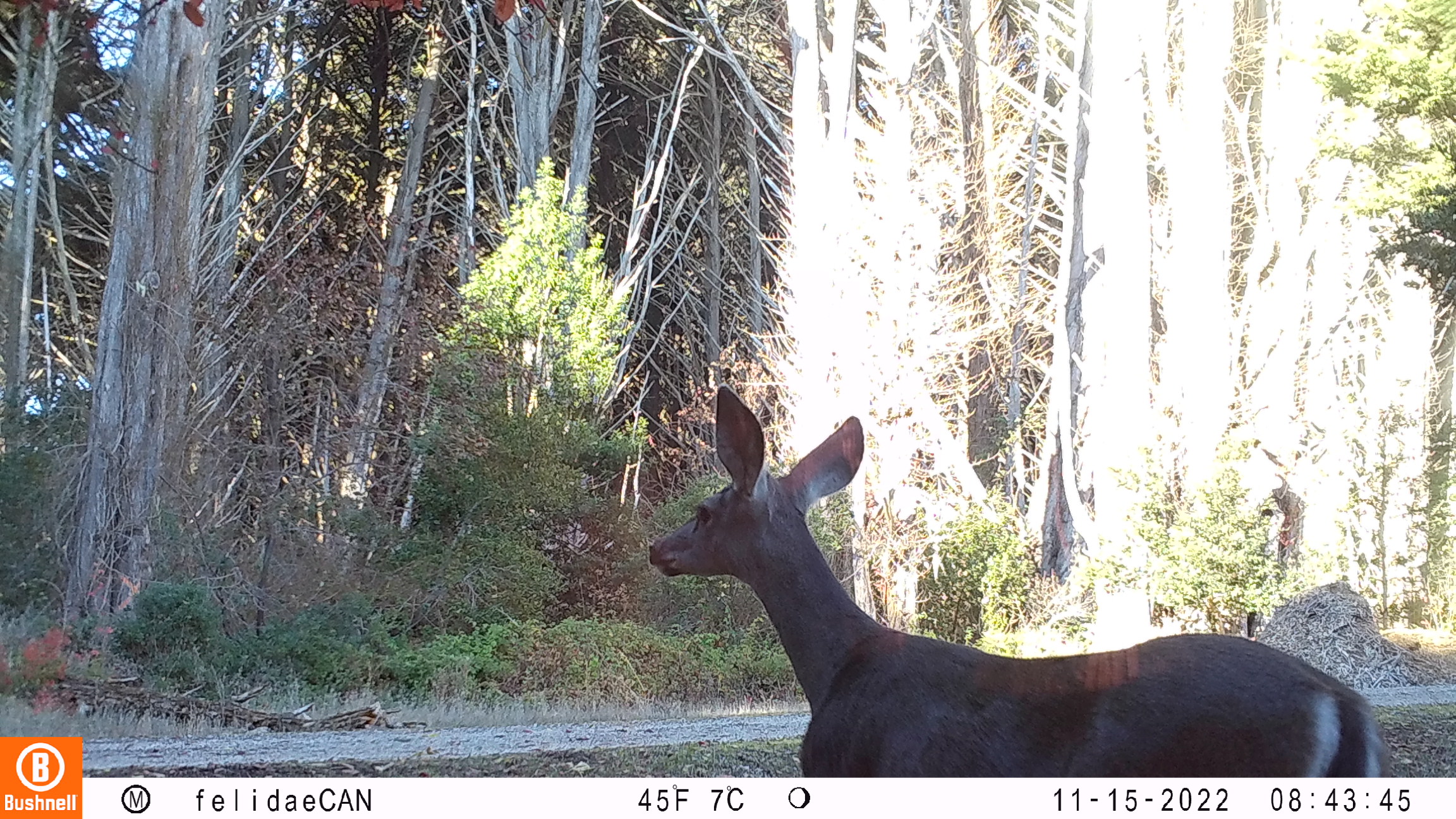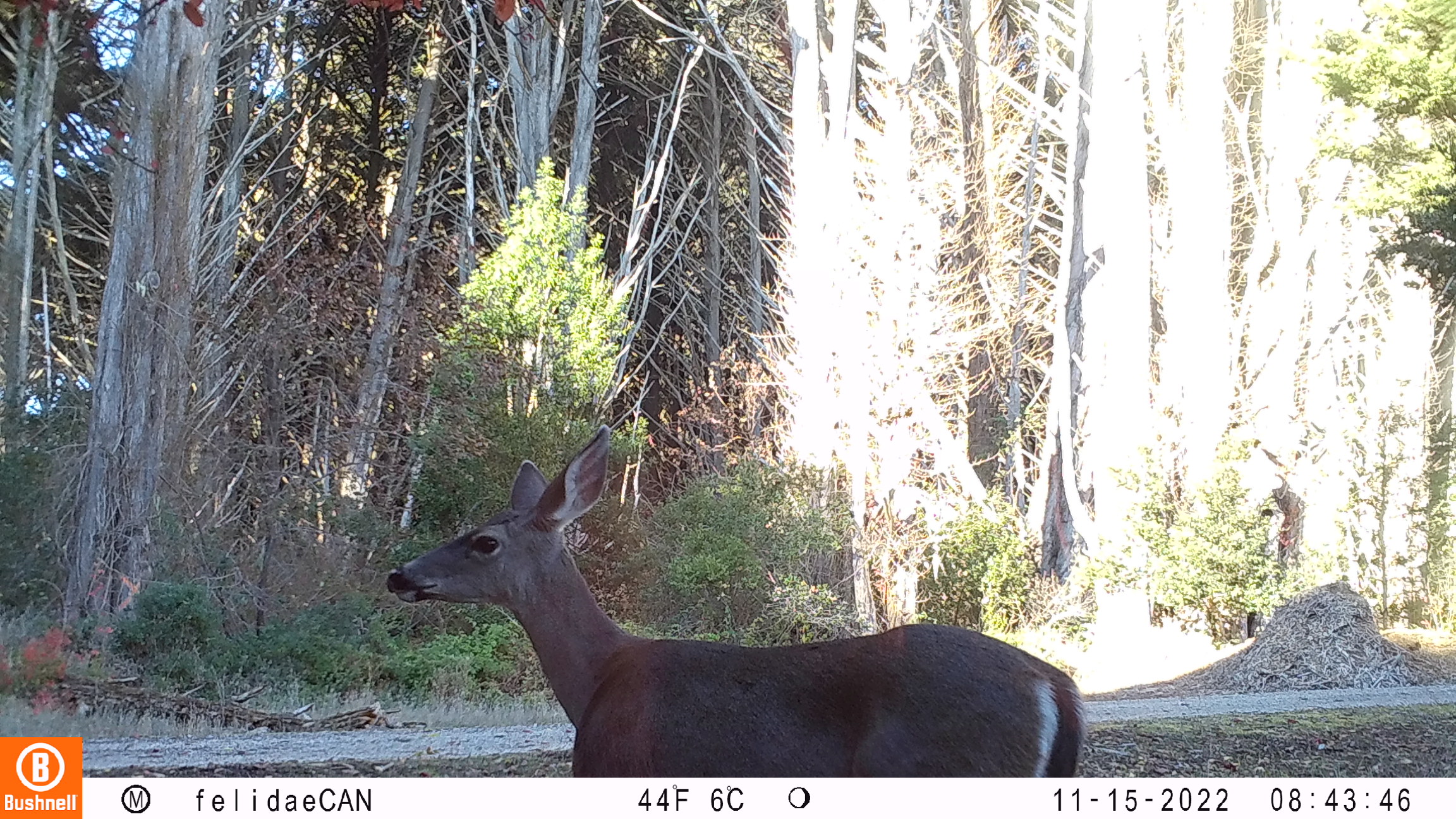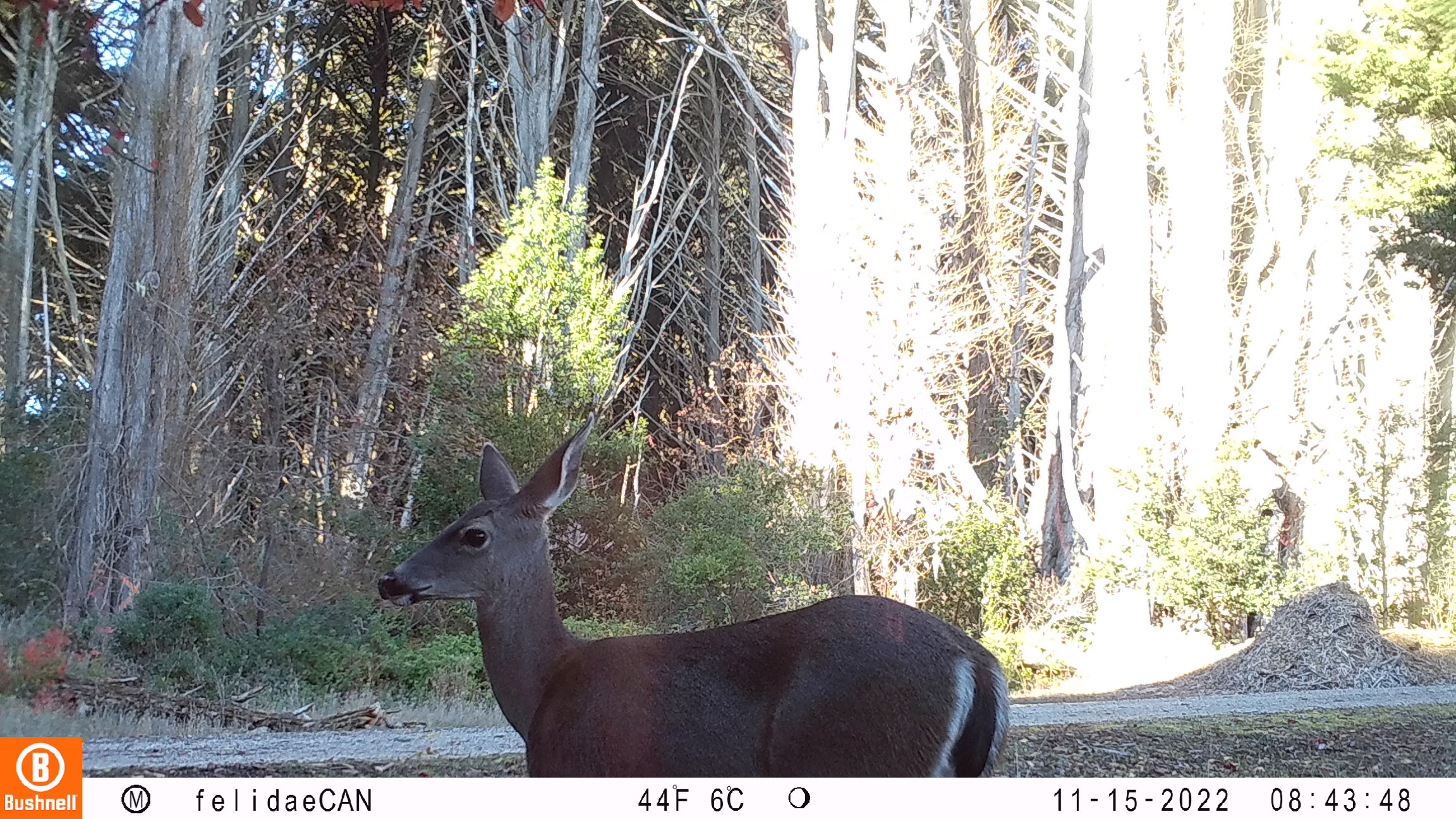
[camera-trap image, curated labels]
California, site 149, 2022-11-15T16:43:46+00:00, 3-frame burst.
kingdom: Animalia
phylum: Chordata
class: Mammalia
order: Artiodactyla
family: Cervidae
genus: Odocoileus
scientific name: Odocoileus hemionus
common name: mule deer